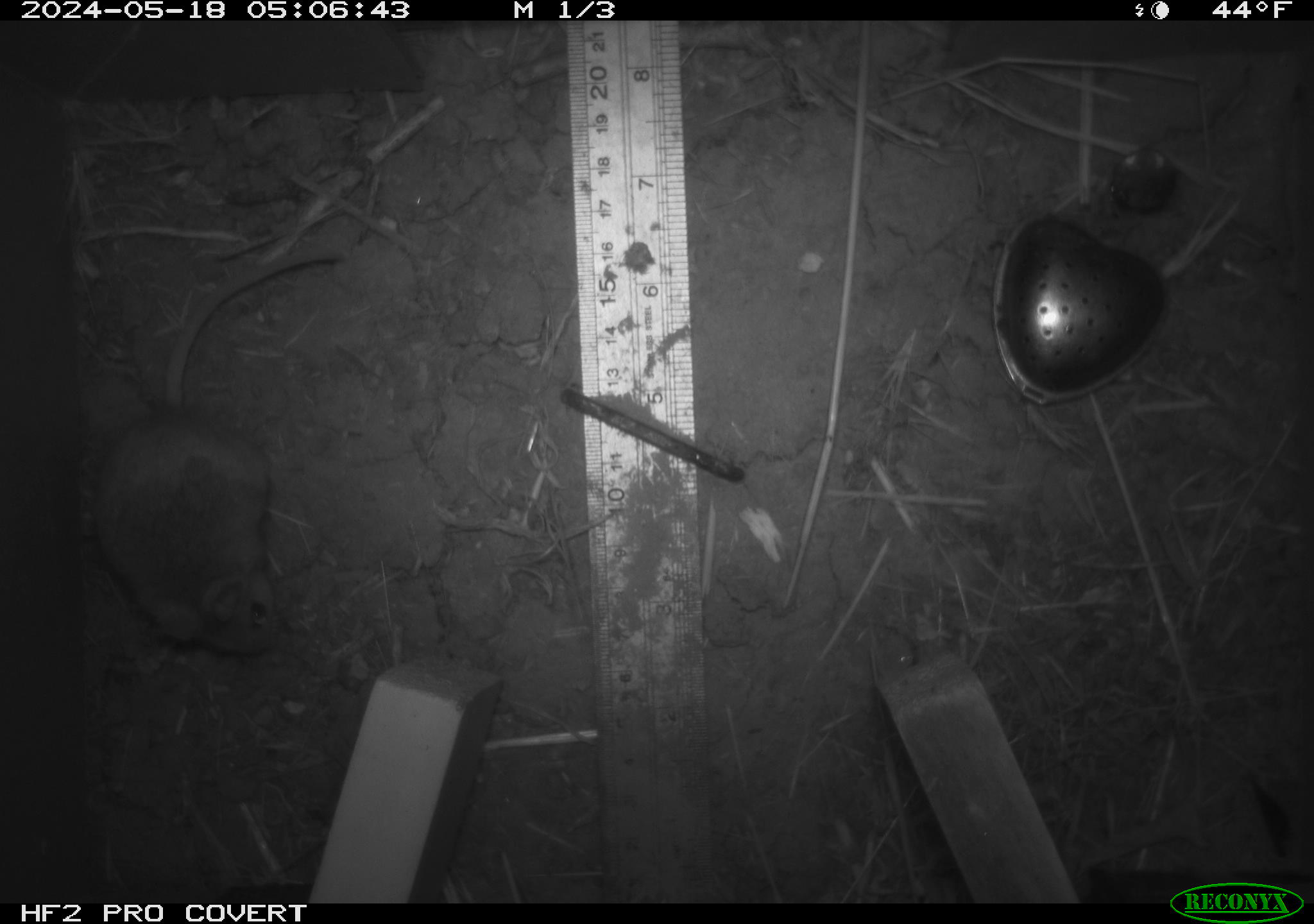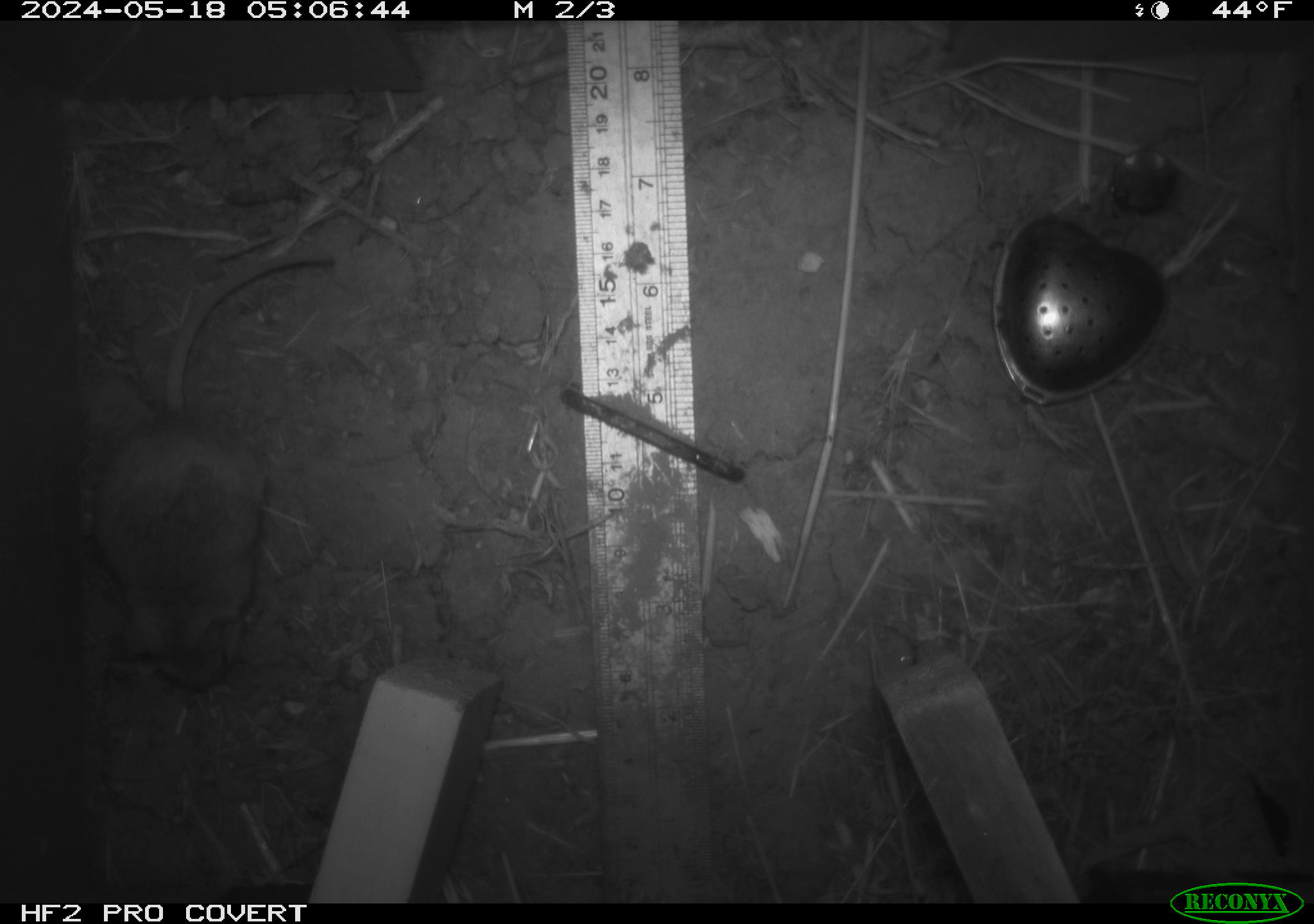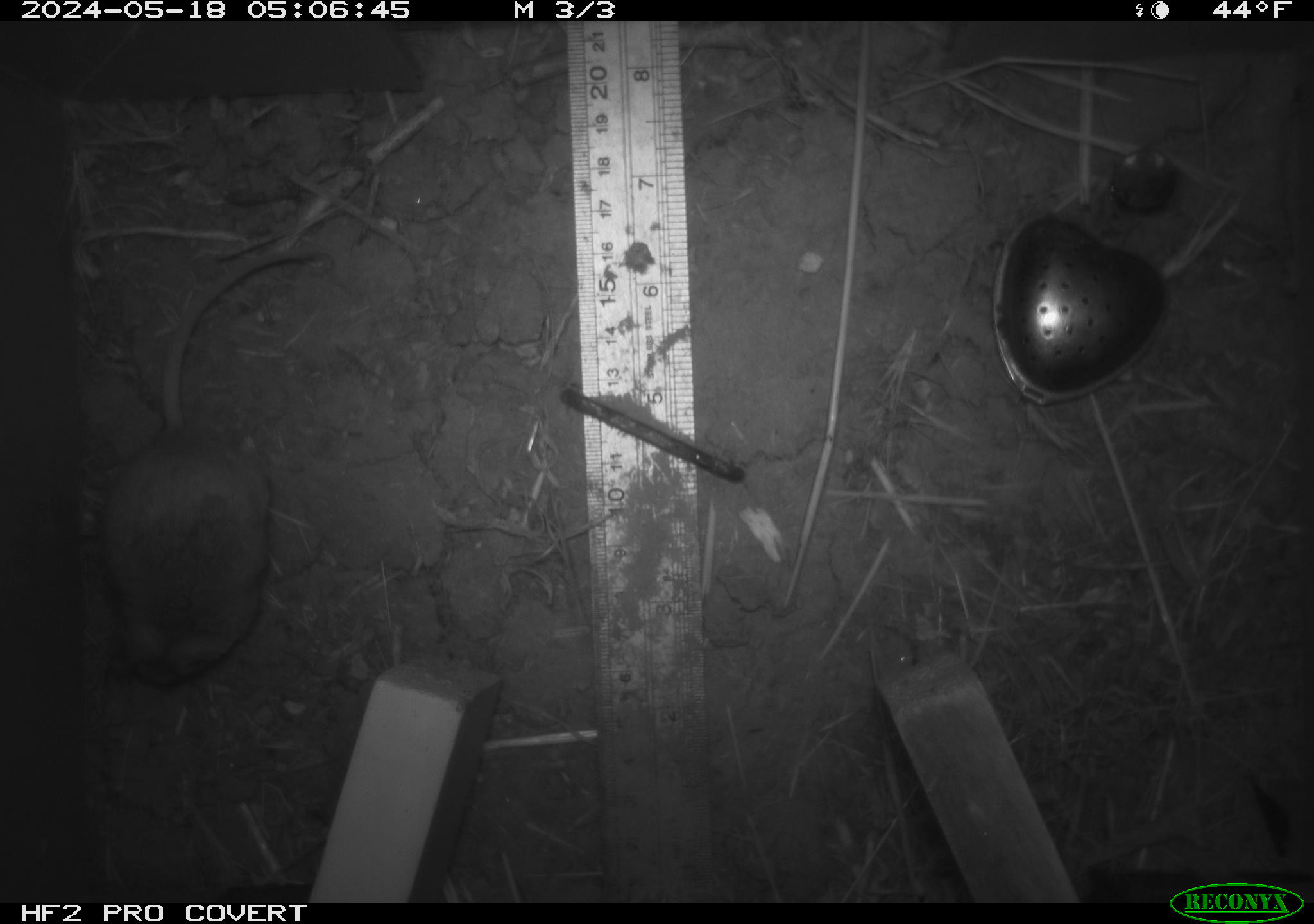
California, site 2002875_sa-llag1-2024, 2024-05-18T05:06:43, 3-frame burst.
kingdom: Animalia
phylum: Chordata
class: Mammalia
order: Rodentia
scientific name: Rodentia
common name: mouse species